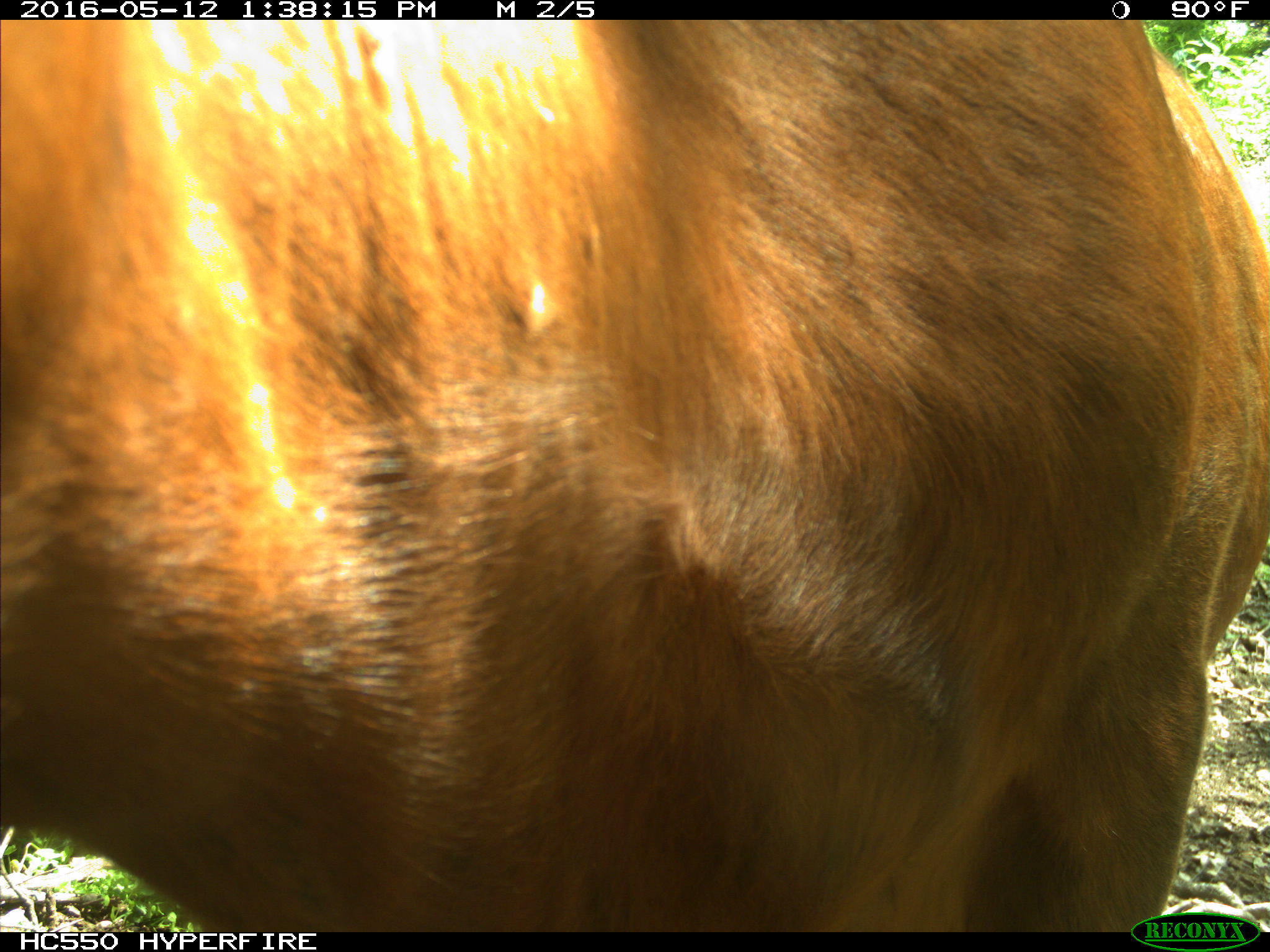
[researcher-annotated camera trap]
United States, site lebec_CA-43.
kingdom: Animalia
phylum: Chordata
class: Mammalia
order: Artiodactyla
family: Bovidae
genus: Bos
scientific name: Bos taurus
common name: domestic cow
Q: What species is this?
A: Bos taurus (domestic cow).